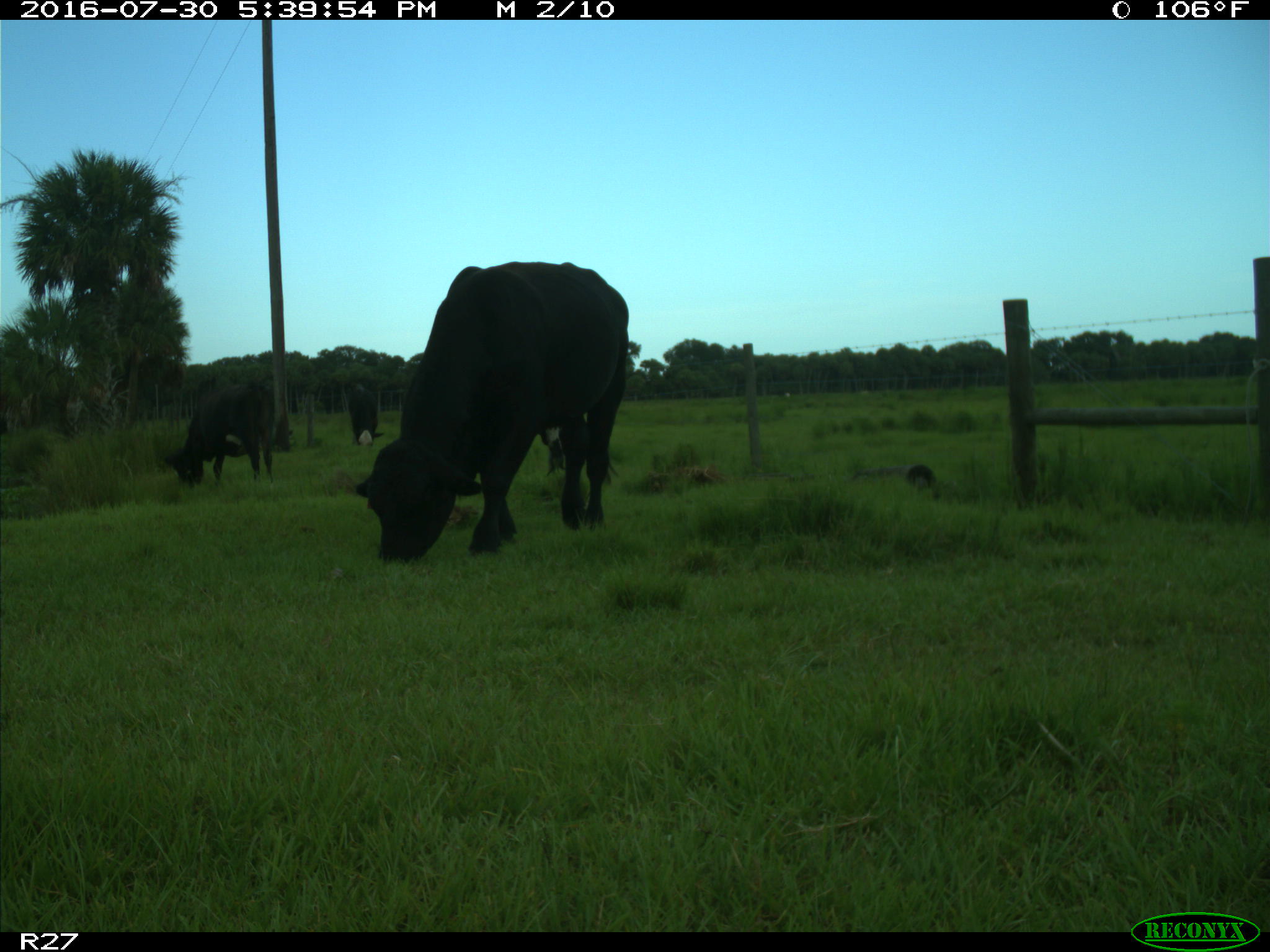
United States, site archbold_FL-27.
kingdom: Animalia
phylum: Chordata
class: Mammalia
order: Artiodactyla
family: Bovidae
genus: Bos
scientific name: Bos taurus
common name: domestic cow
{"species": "Bos taurus (domestic cow)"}